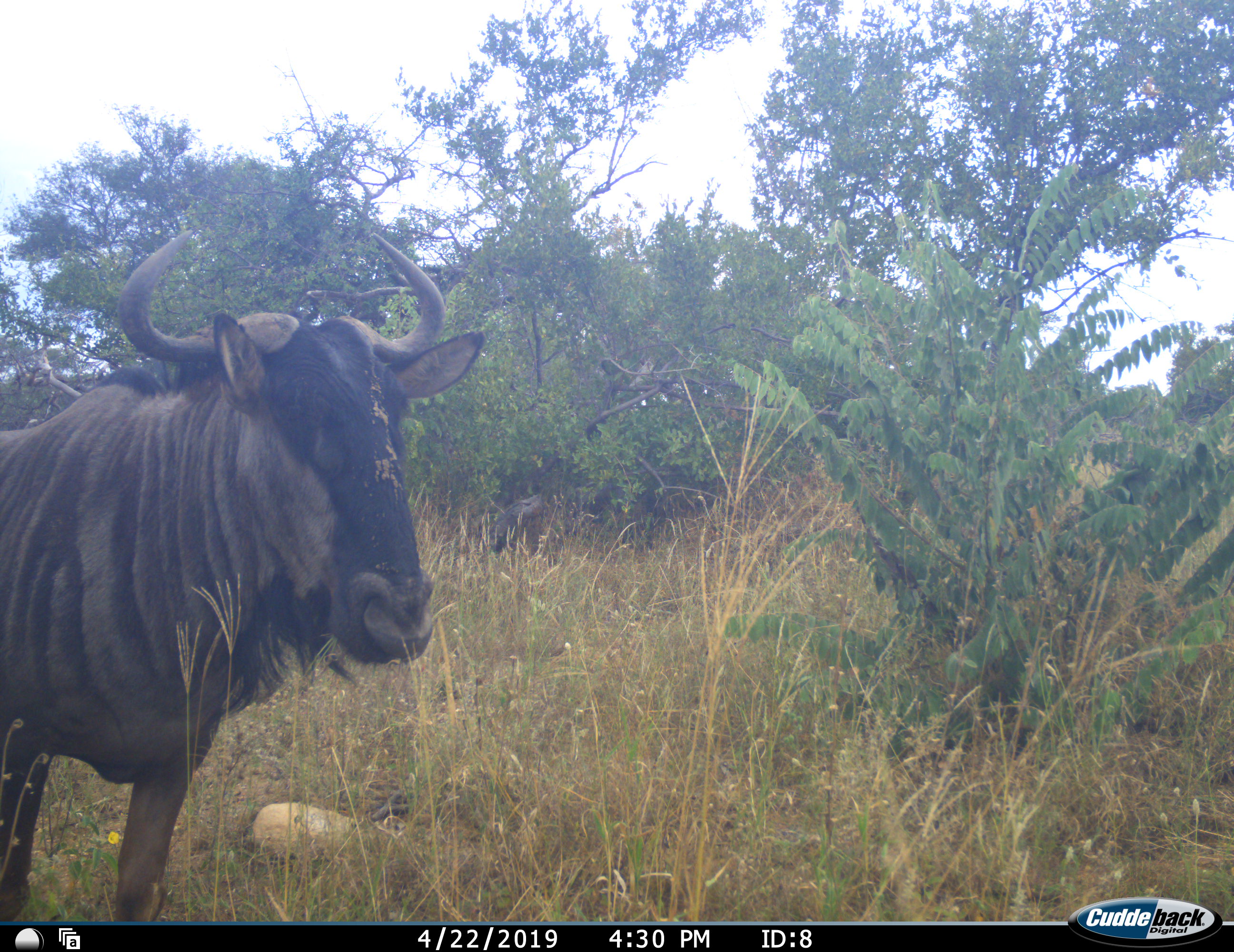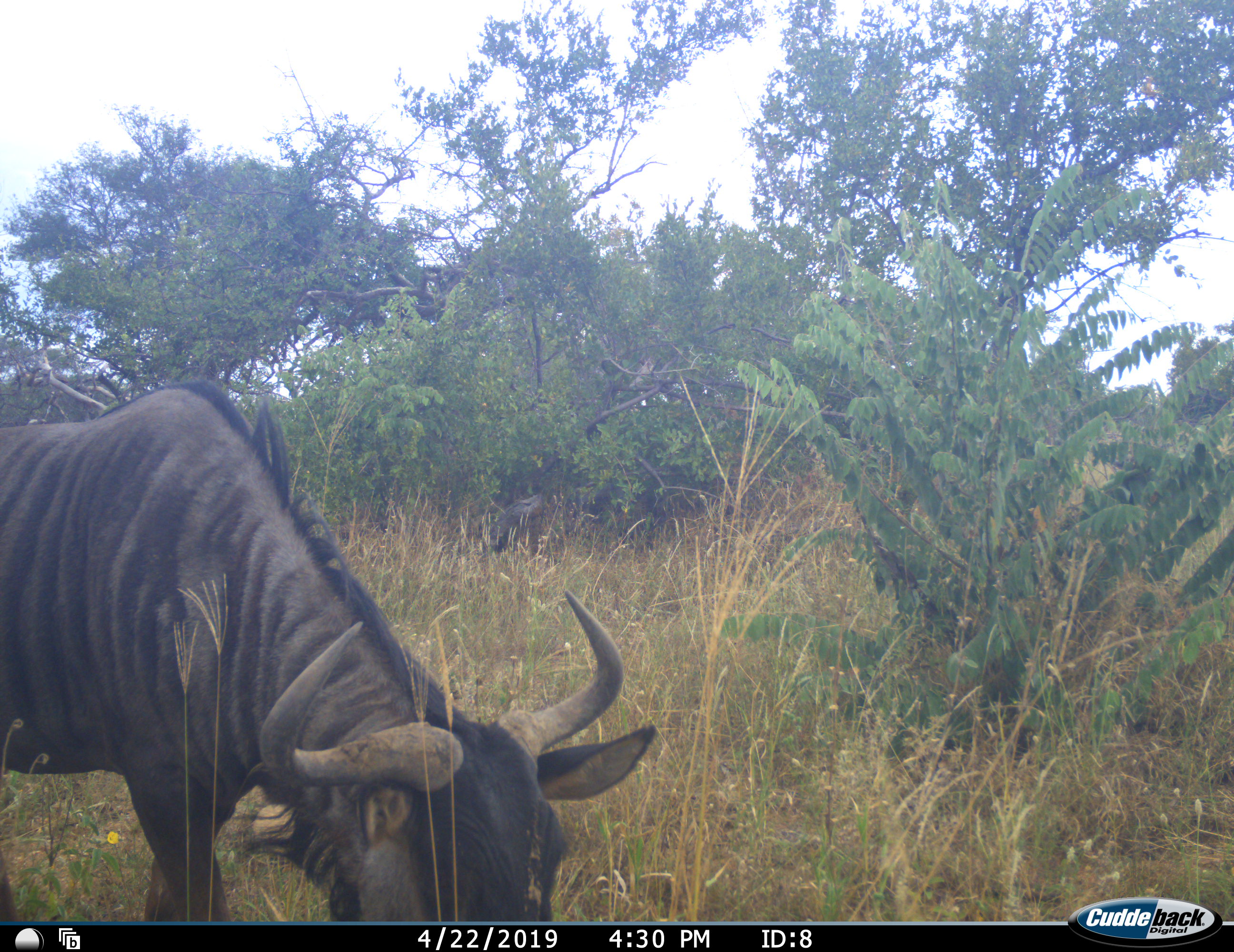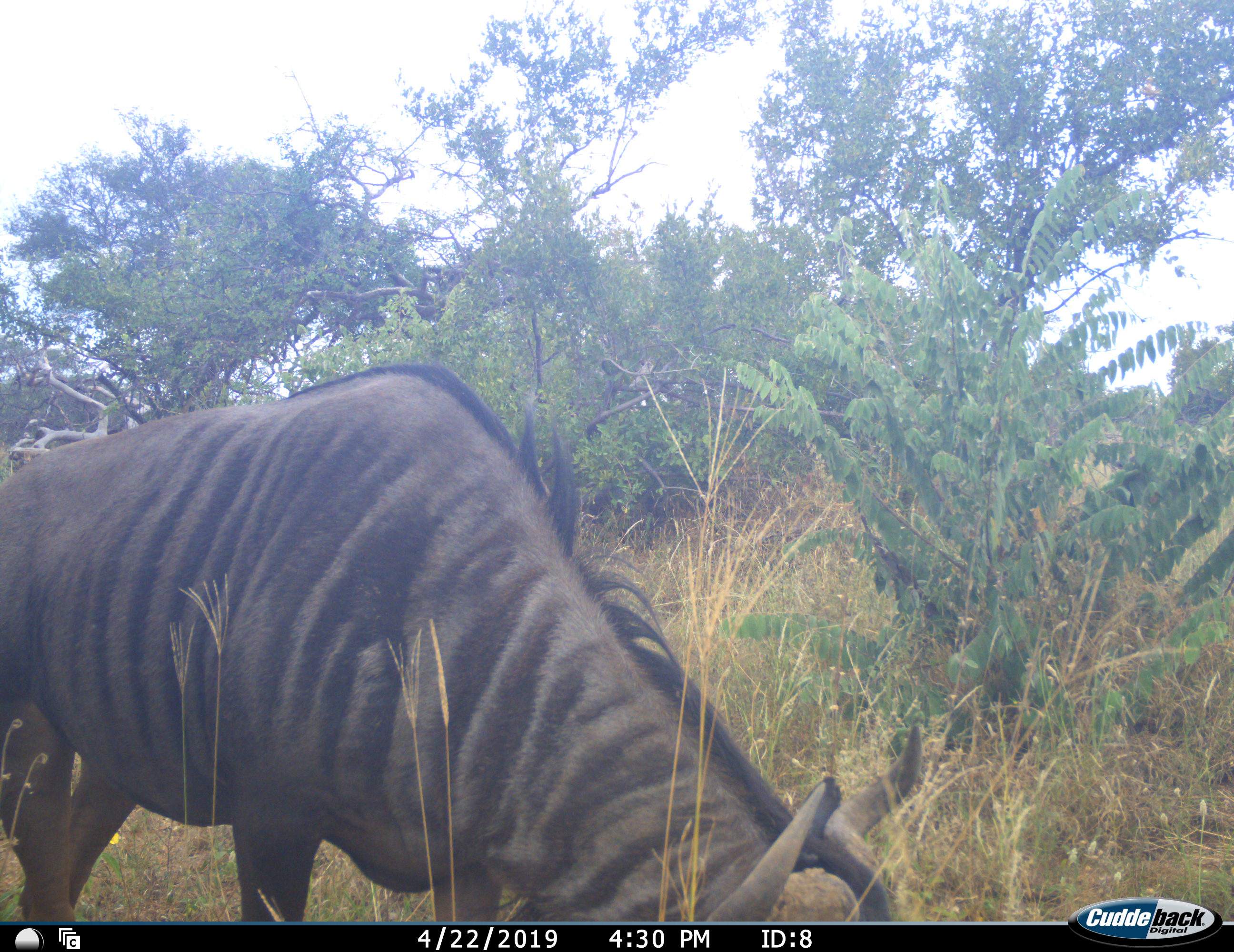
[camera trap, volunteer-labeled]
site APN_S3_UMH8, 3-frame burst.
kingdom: Animalia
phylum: Chordata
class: Mammalia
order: Artiodactyla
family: Bovidae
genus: Connochaetes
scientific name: Connochaetes taurinus taurinus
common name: blue wildebeest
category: wildebeestblue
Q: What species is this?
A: Wildebeestblue (blue wildebeest) (Connochaetes taurinus taurinus).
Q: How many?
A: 1.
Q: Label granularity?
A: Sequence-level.